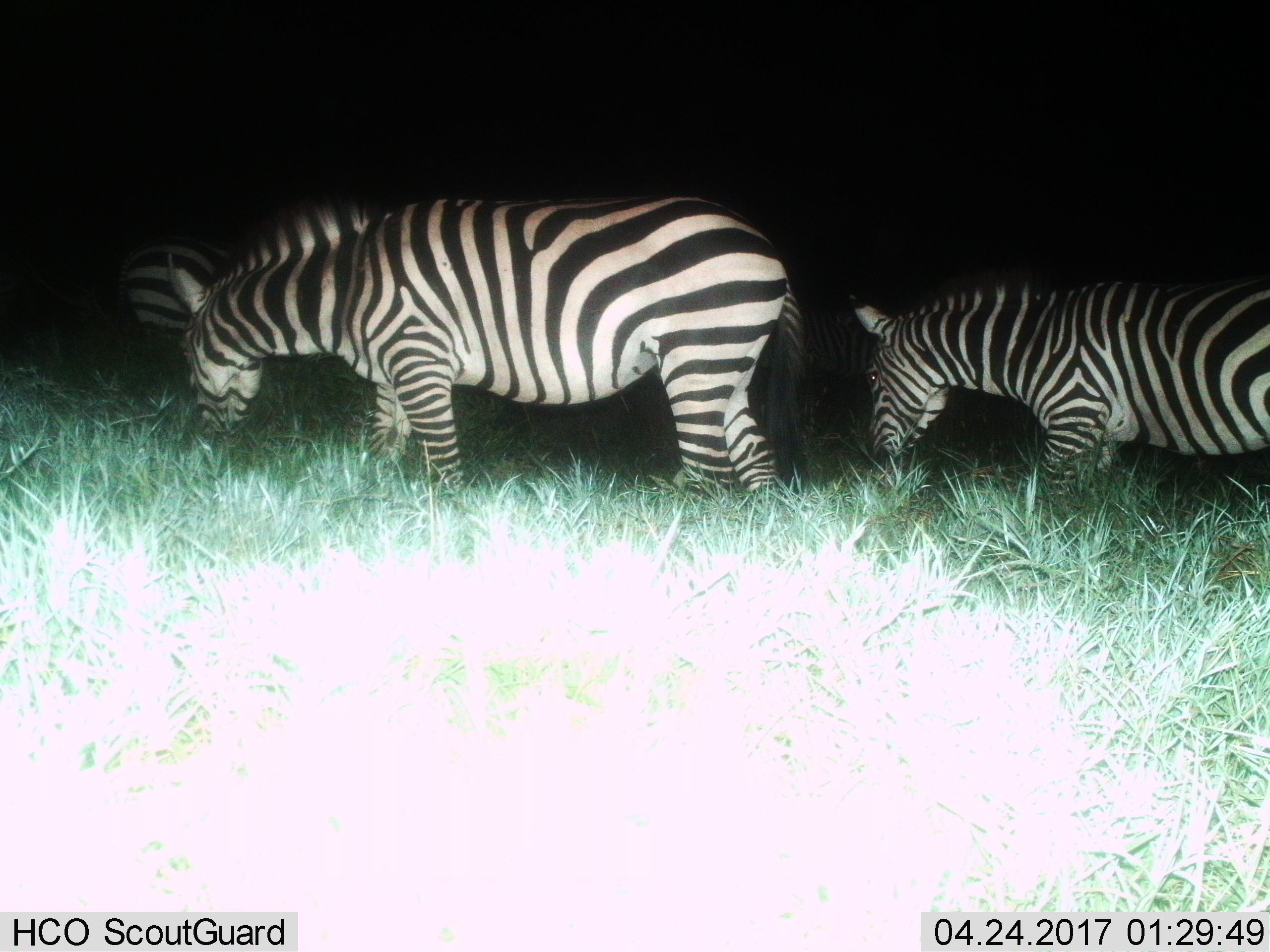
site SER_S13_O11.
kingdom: Animalia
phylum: Chordata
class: Mammalia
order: Perissodactyla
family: Equidae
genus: Equus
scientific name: Equus quagga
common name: plains zebra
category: zebraplains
Zebraplains (plains zebra) (Equus quagga), count 4. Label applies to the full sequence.